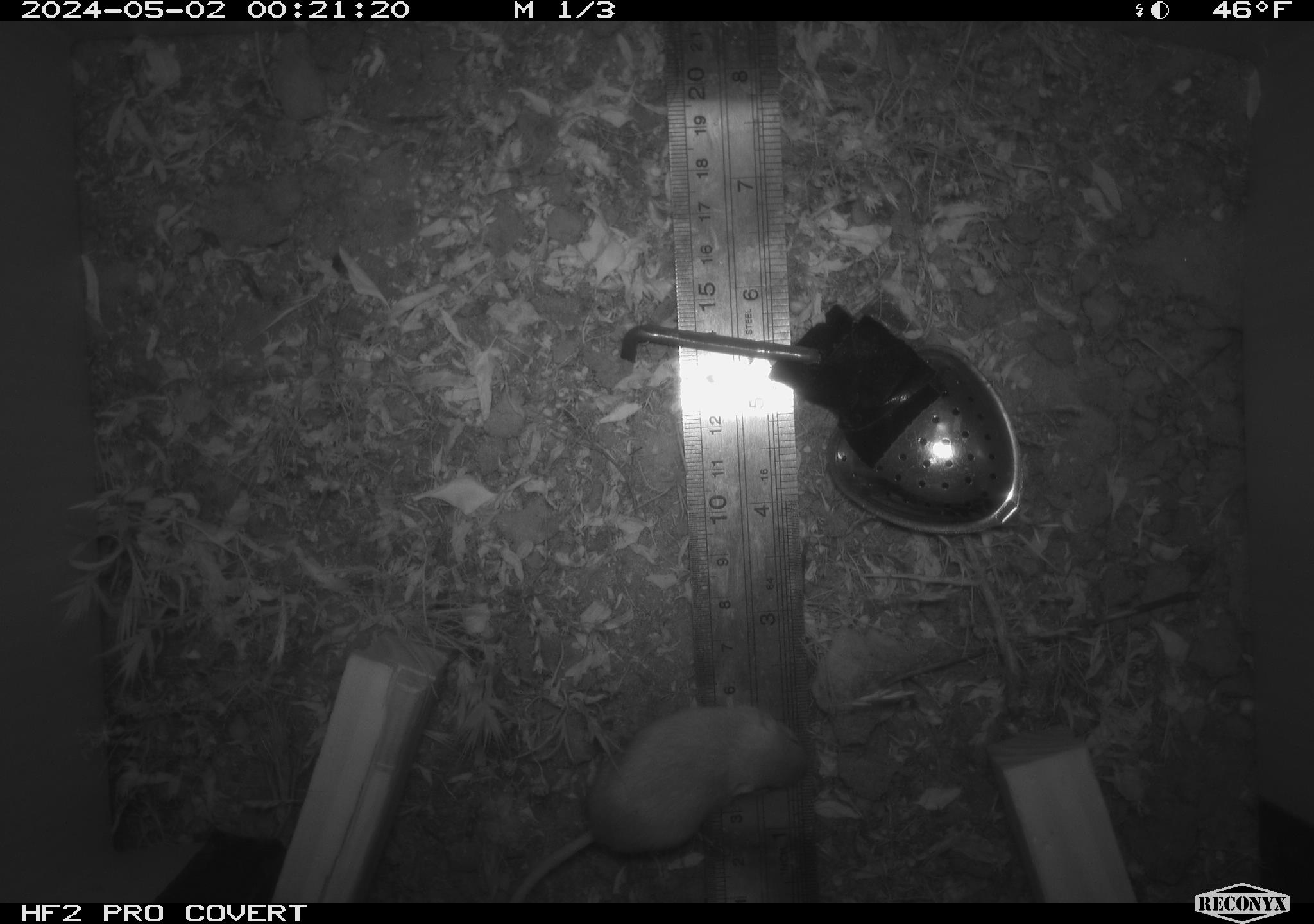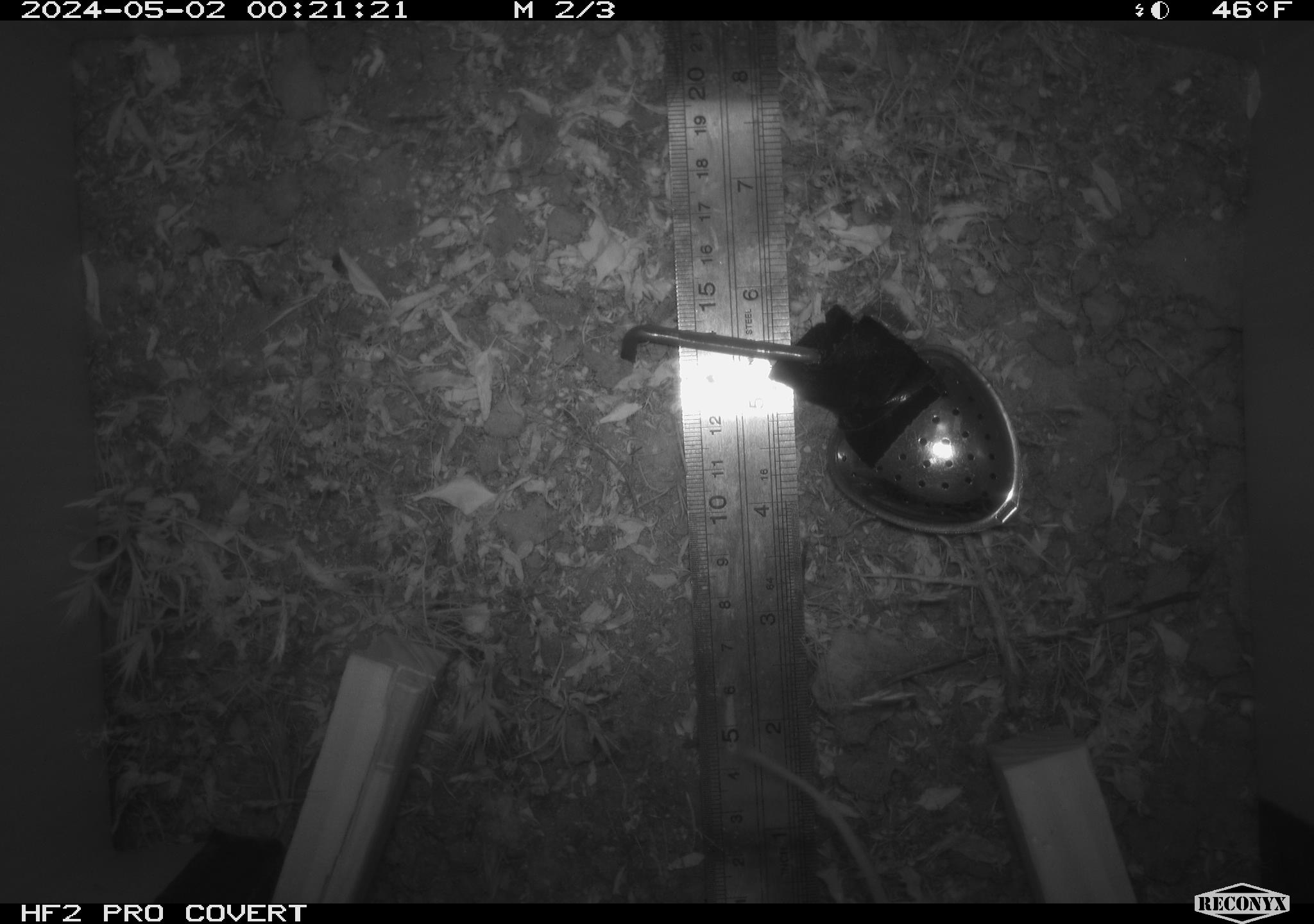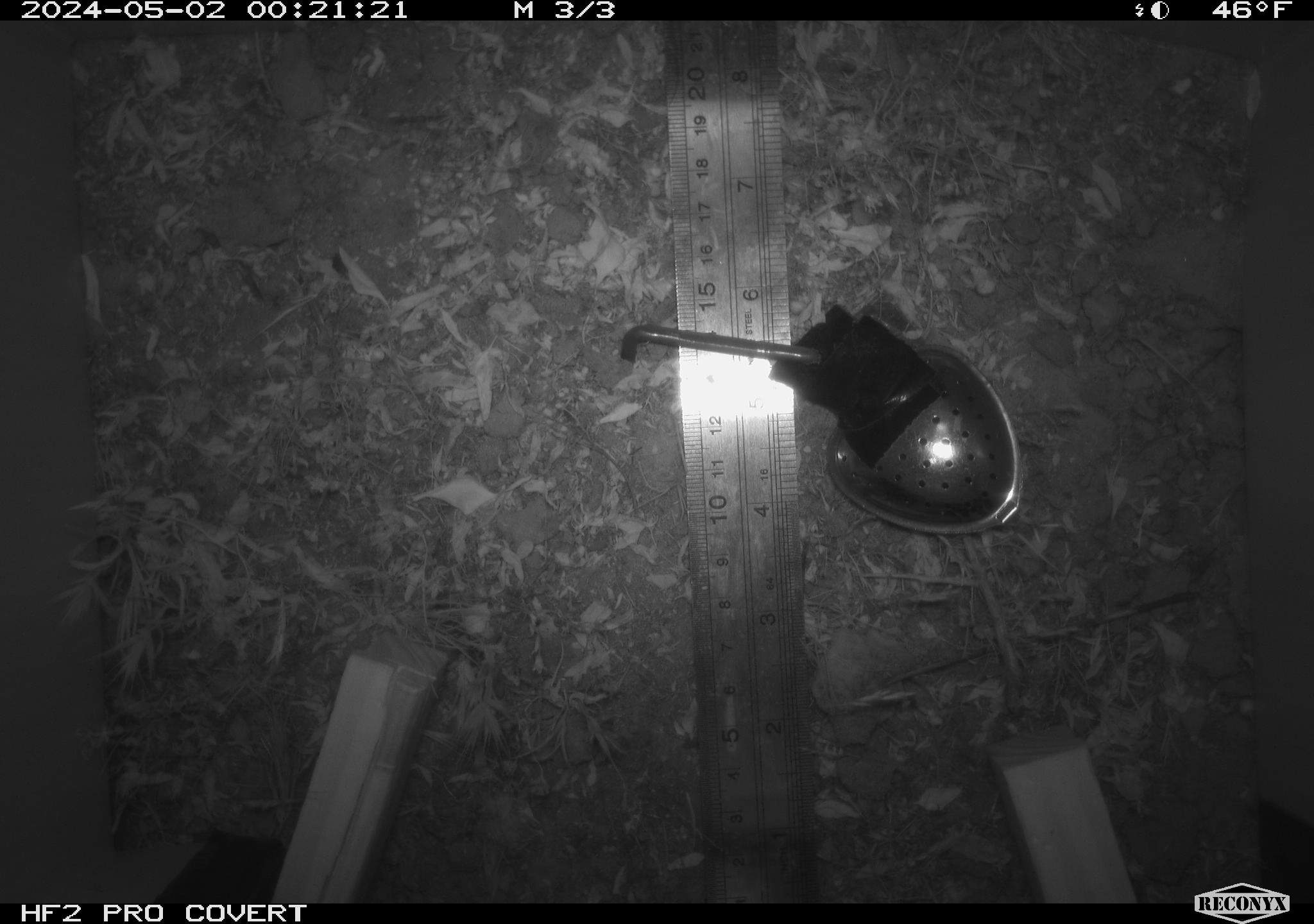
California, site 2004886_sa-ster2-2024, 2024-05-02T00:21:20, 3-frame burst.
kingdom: Animalia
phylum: Chordata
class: Mammalia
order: Rodentia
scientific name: Rodentia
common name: mouse species